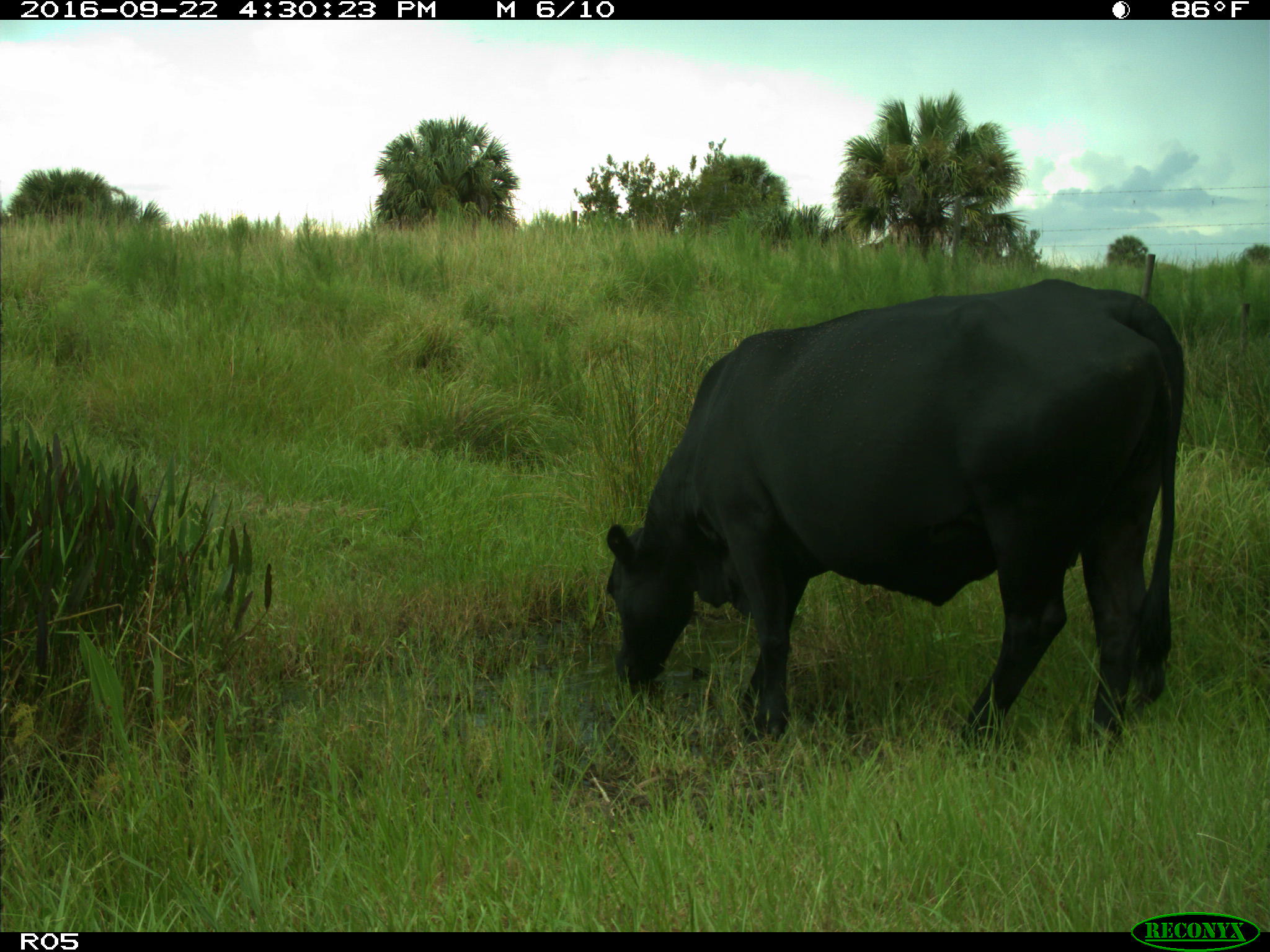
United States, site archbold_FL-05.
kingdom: Animalia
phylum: Chordata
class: Mammalia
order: Artiodactyla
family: Bovidae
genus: Bos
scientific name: Bos taurus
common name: domestic cow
Bos taurus (domestic cow).